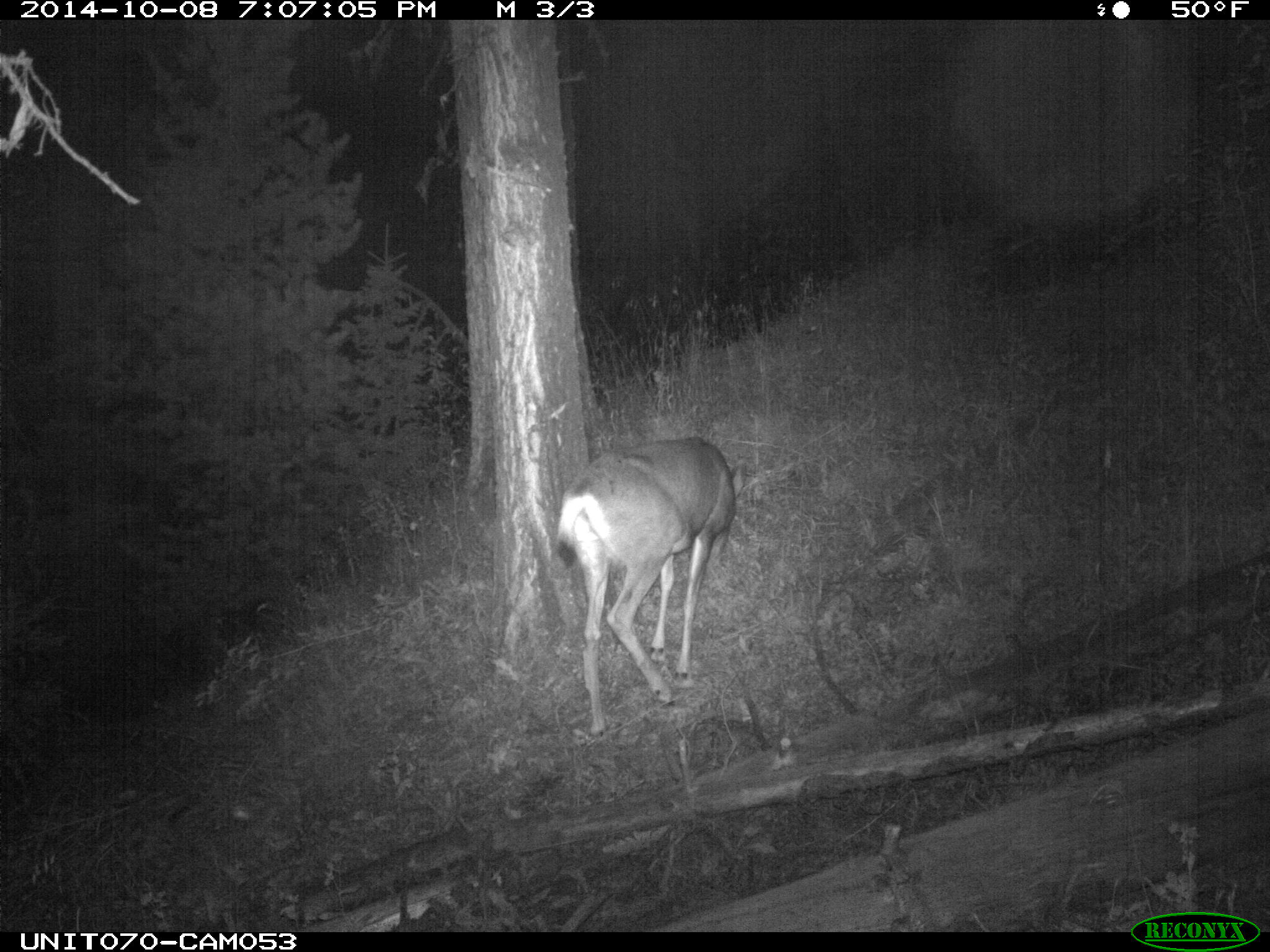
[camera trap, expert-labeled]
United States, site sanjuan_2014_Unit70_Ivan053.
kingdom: Animalia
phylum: Chordata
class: Mammalia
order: Artiodactyla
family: Cervidae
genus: Odocoileus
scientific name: Odocoileus hemionus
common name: mule deer